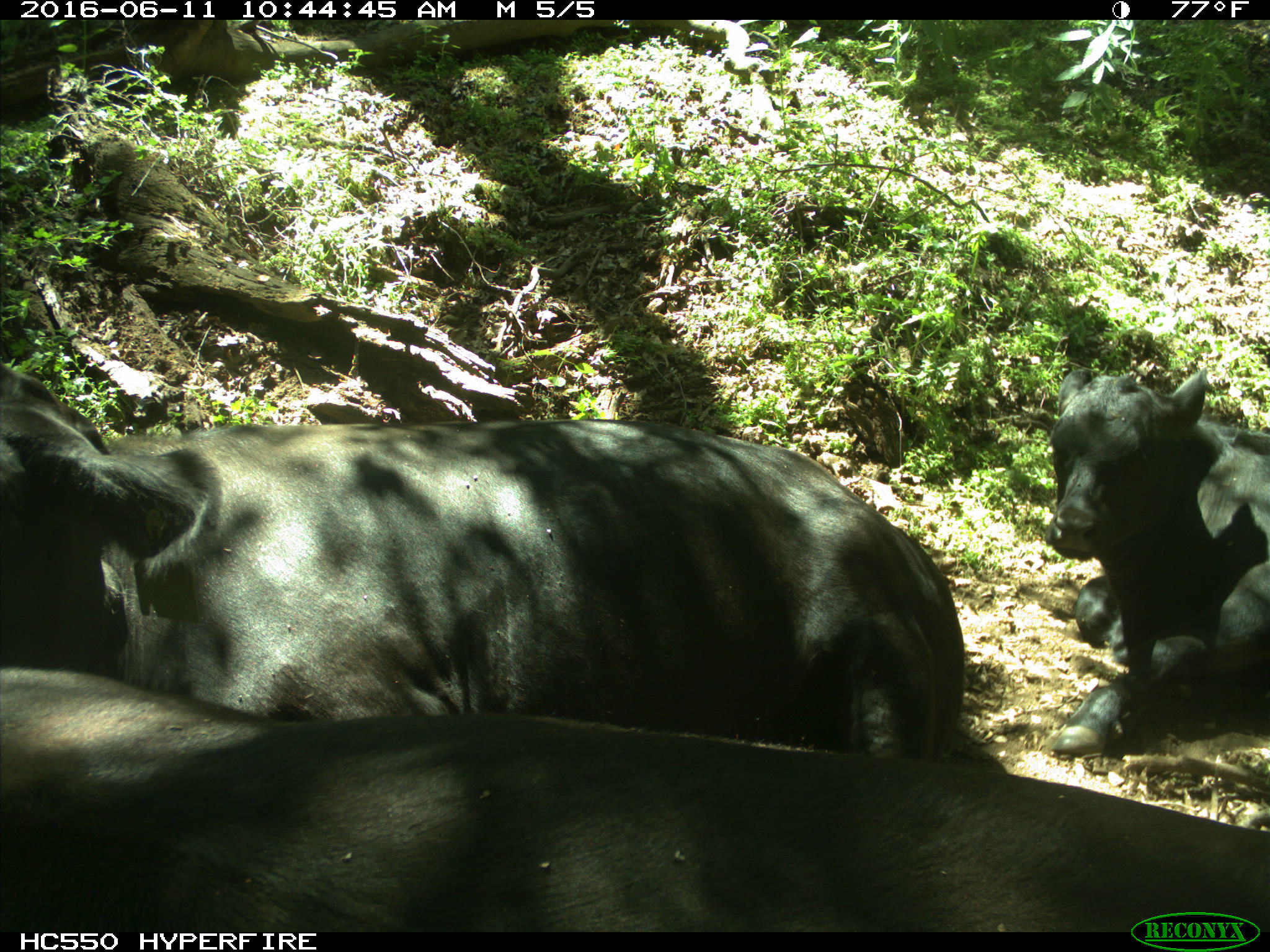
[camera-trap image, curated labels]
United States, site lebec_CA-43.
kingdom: Animalia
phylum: Chordata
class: Mammalia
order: Artiodactyla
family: Bovidae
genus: Bos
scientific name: Bos taurus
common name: domestic cow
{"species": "Bos taurus (domestic cow)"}